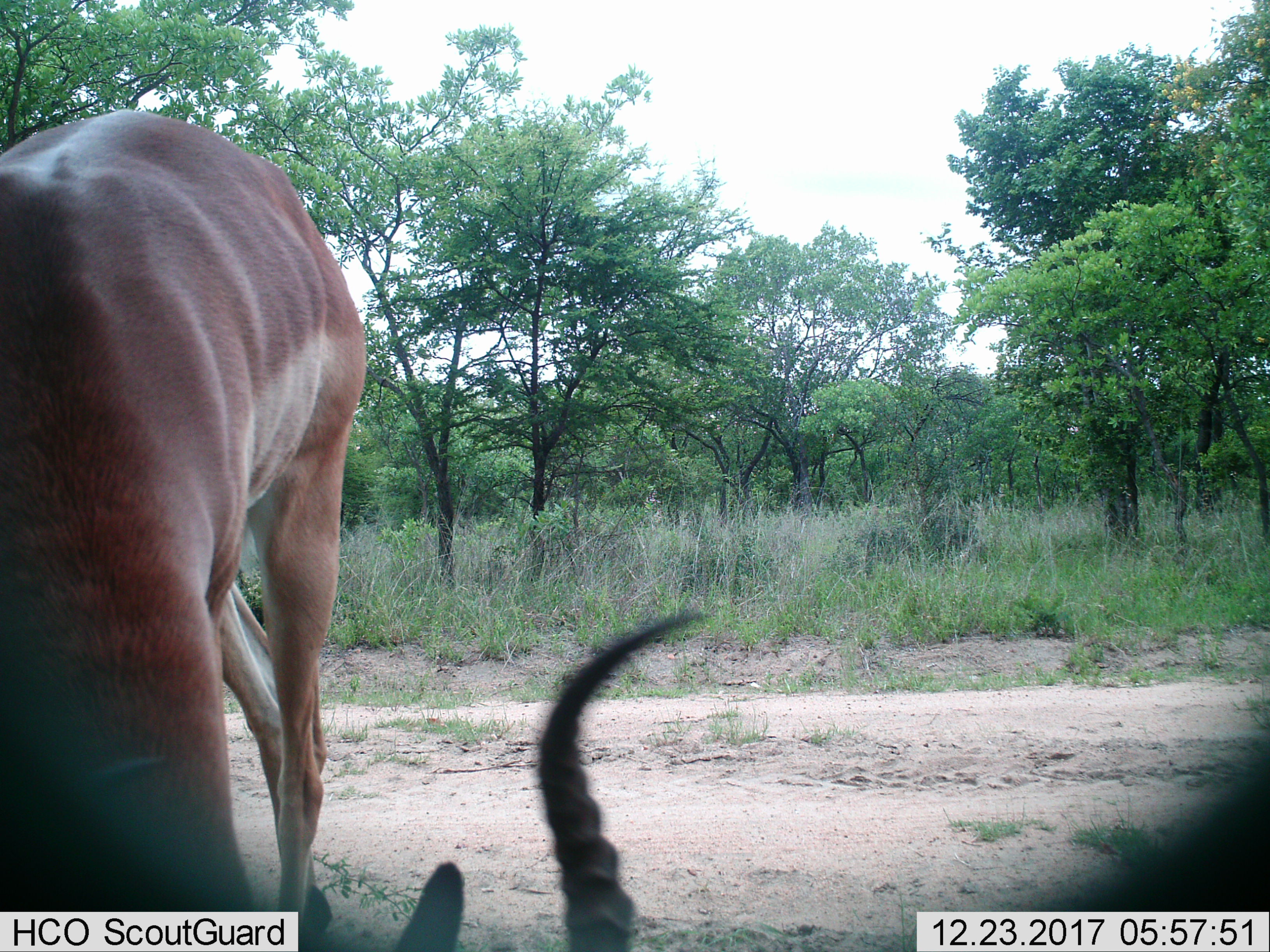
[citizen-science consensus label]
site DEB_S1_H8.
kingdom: Animalia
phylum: Chordata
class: Mammalia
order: Artiodactyla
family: Bovidae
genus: Aepyceros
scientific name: Aepyceros melampus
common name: impala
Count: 1.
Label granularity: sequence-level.